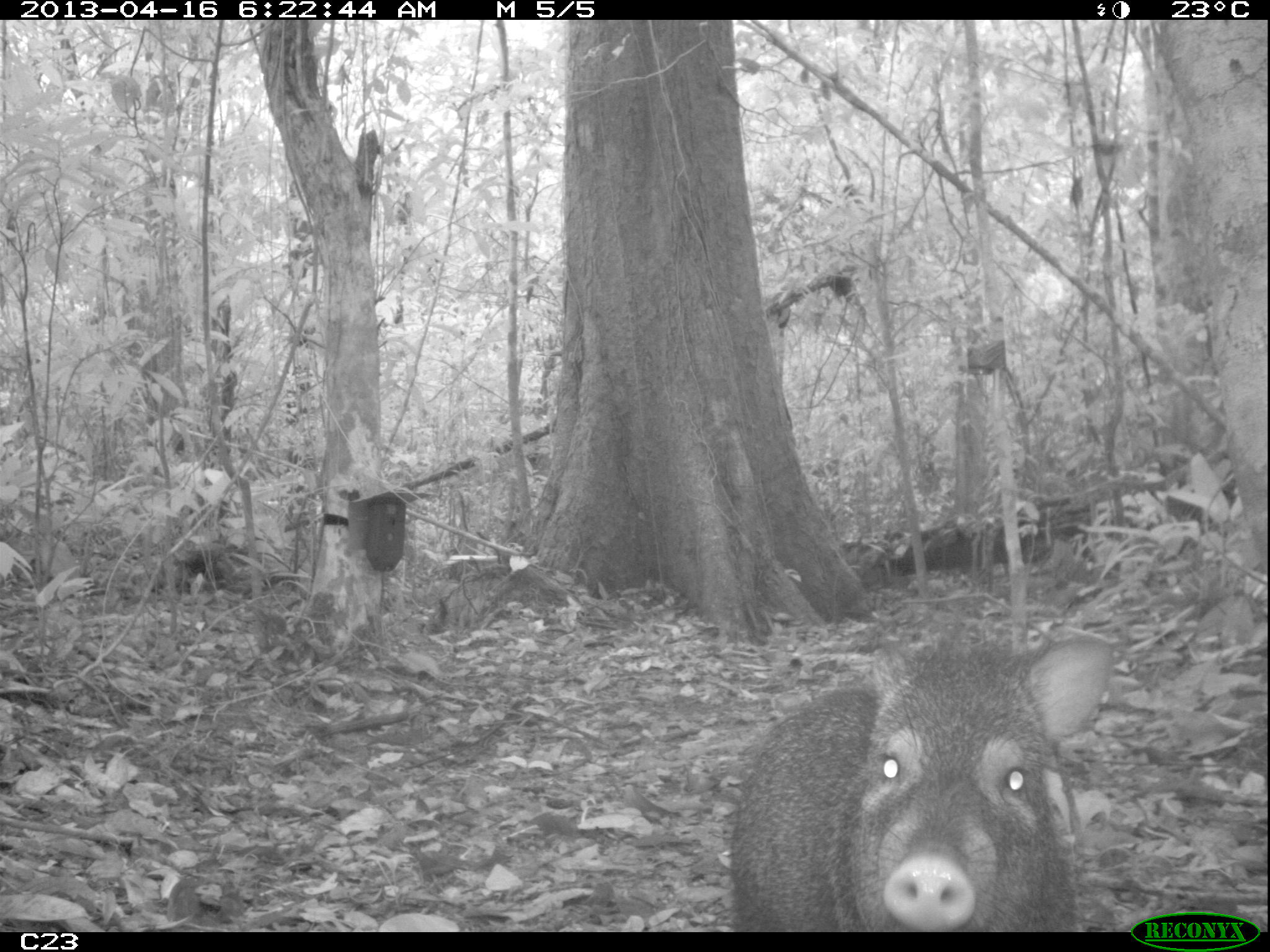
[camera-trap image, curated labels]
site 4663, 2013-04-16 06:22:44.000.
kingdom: Animalia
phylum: Chordata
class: Mammalia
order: Artiodactyla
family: Tayassuidae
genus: Pecari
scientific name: Pecari tajacu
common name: collared peccary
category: tayassu tajacu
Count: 2.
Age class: adult.